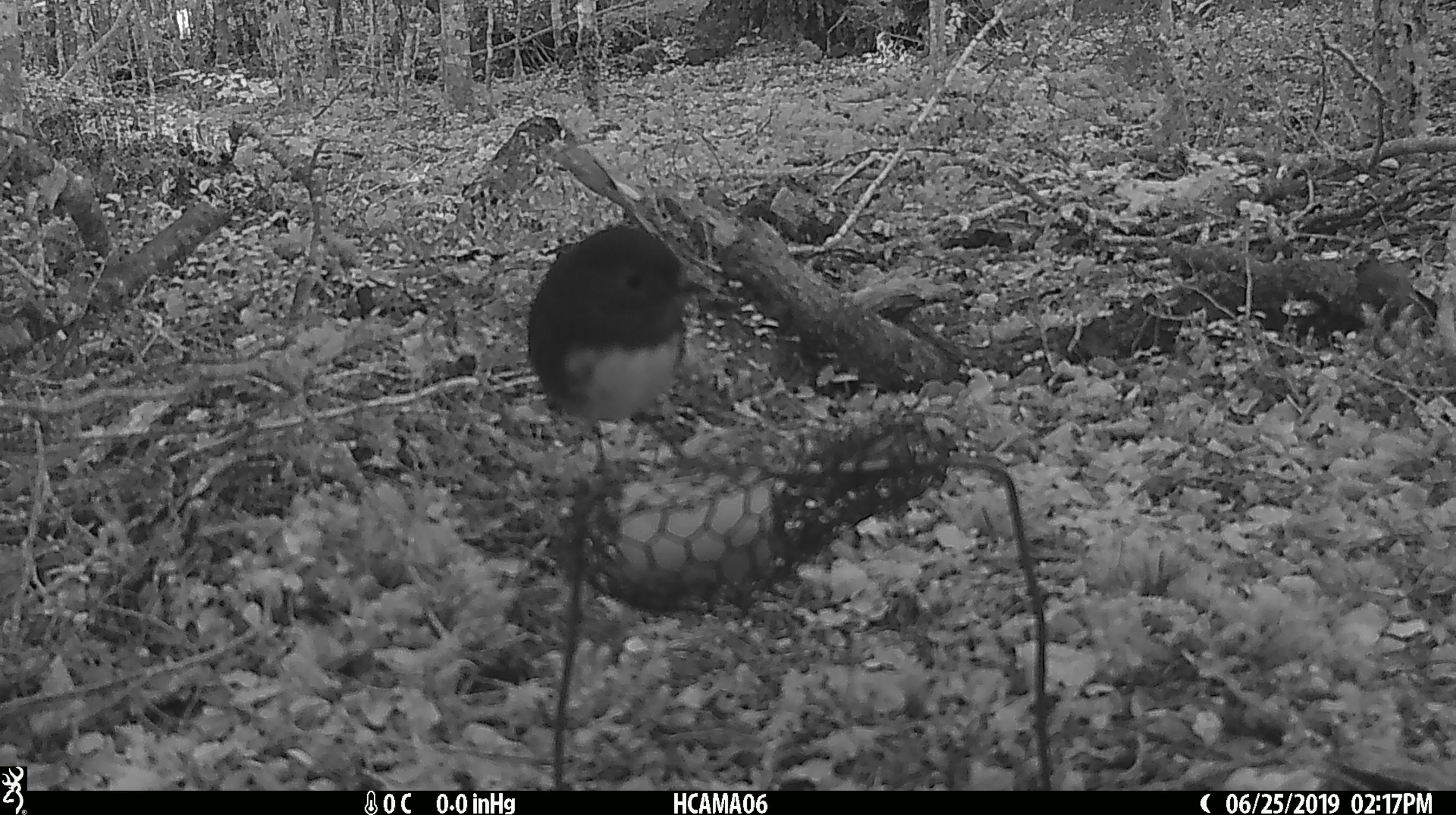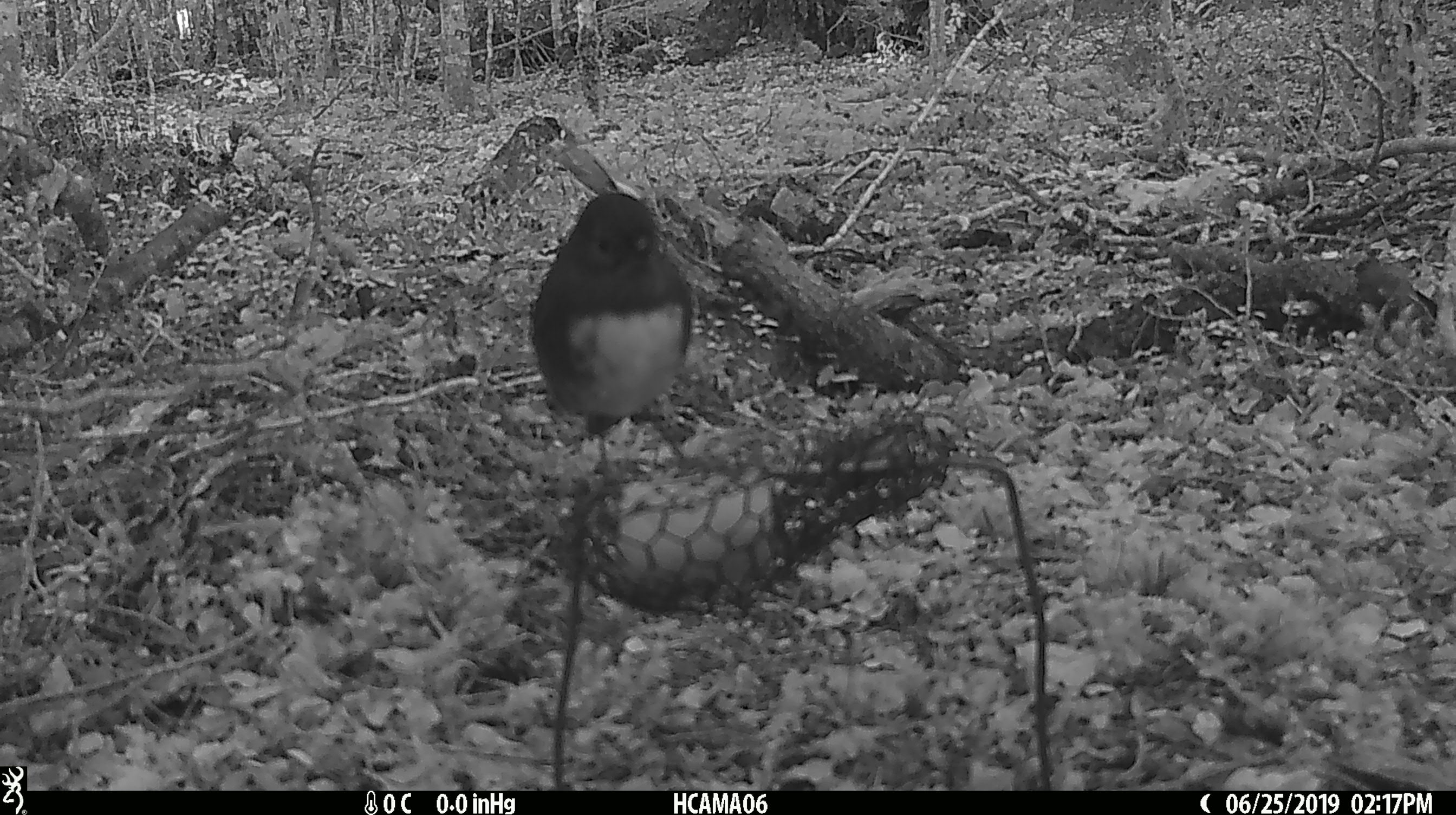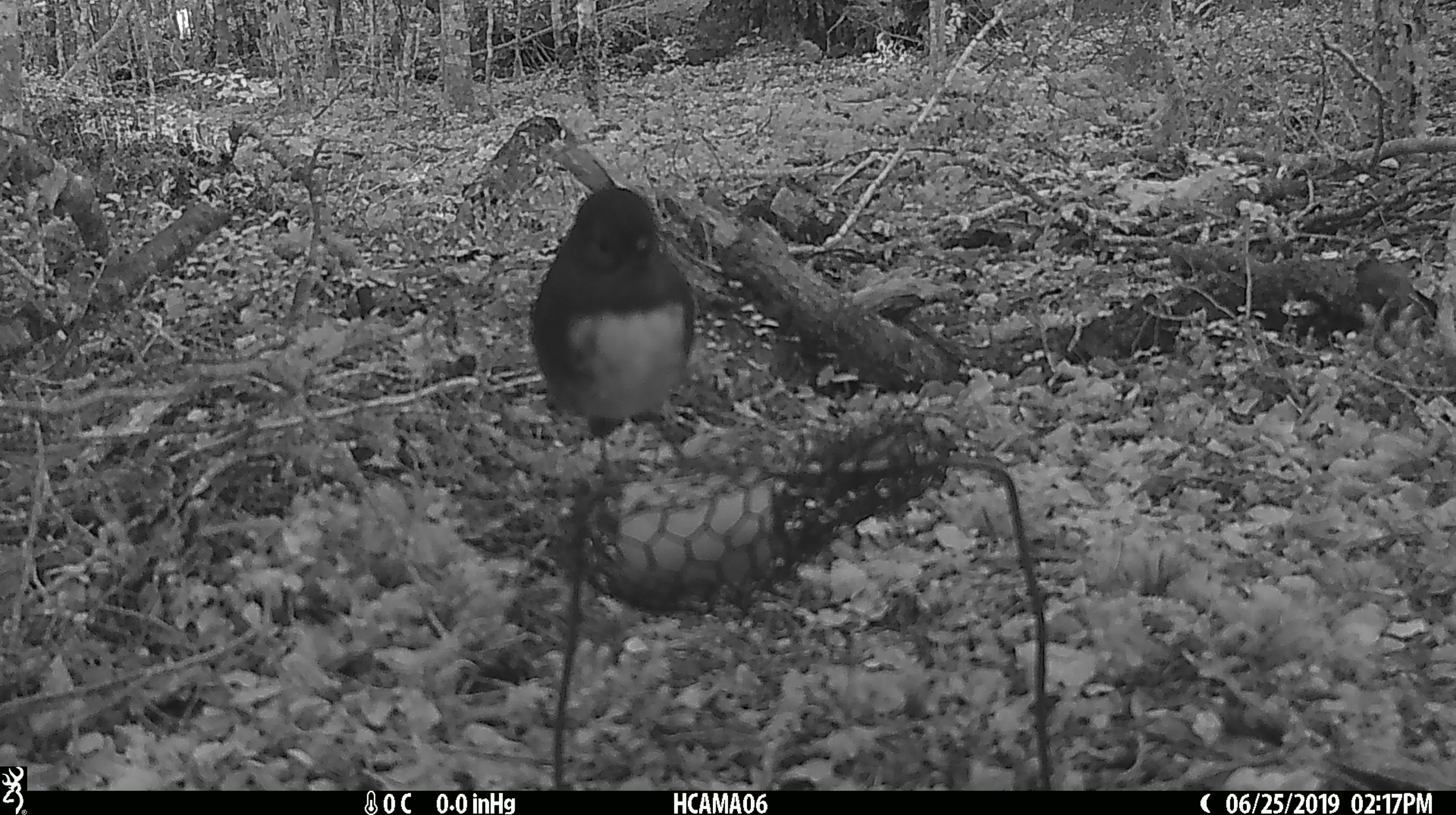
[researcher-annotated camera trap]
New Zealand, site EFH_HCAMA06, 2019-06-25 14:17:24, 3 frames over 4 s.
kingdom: Animalia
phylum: Chordata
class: Aves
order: Passeriformes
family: Petroicidae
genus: Petroica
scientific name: Petroica australis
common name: new zealand robin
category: robin